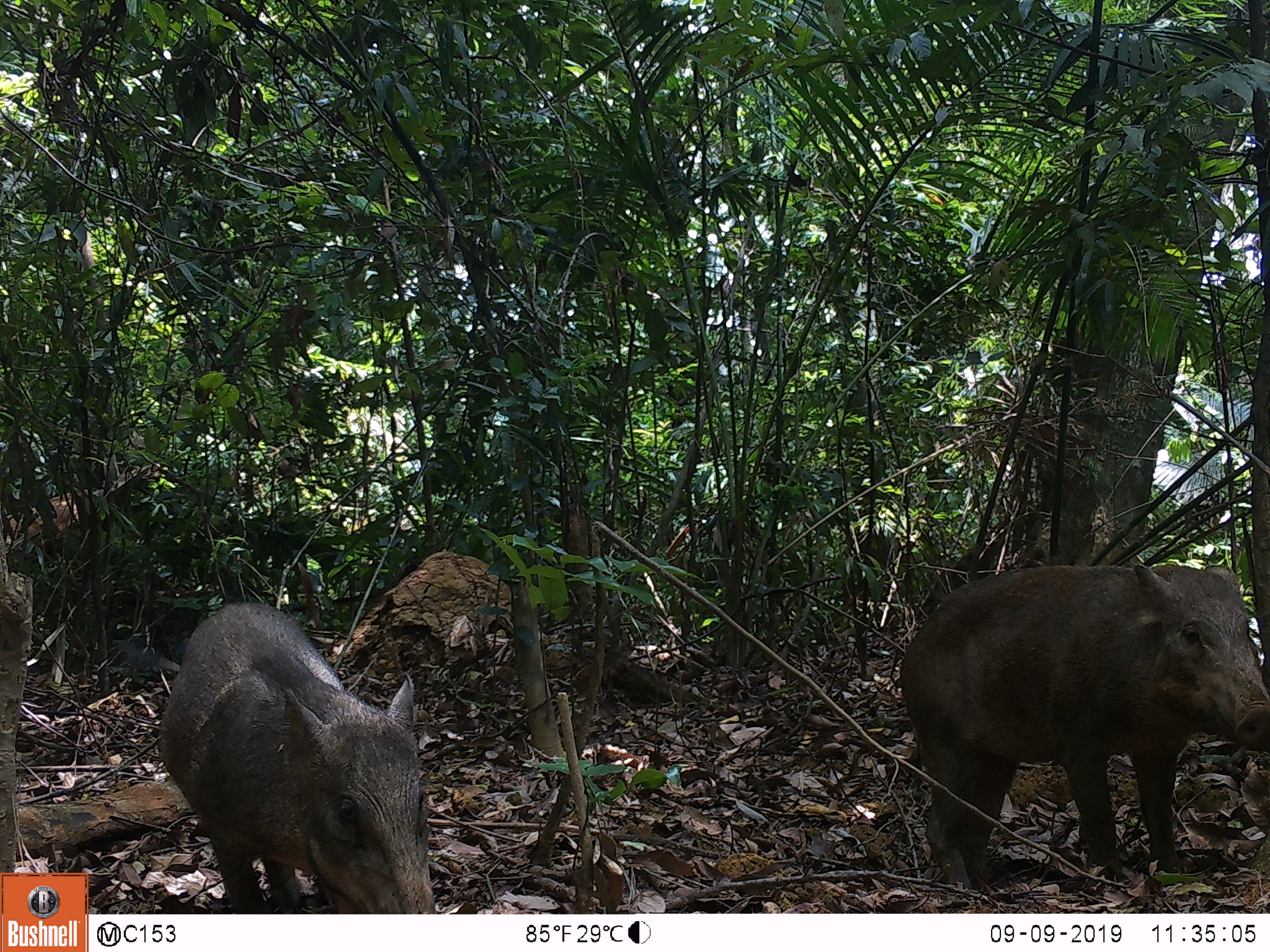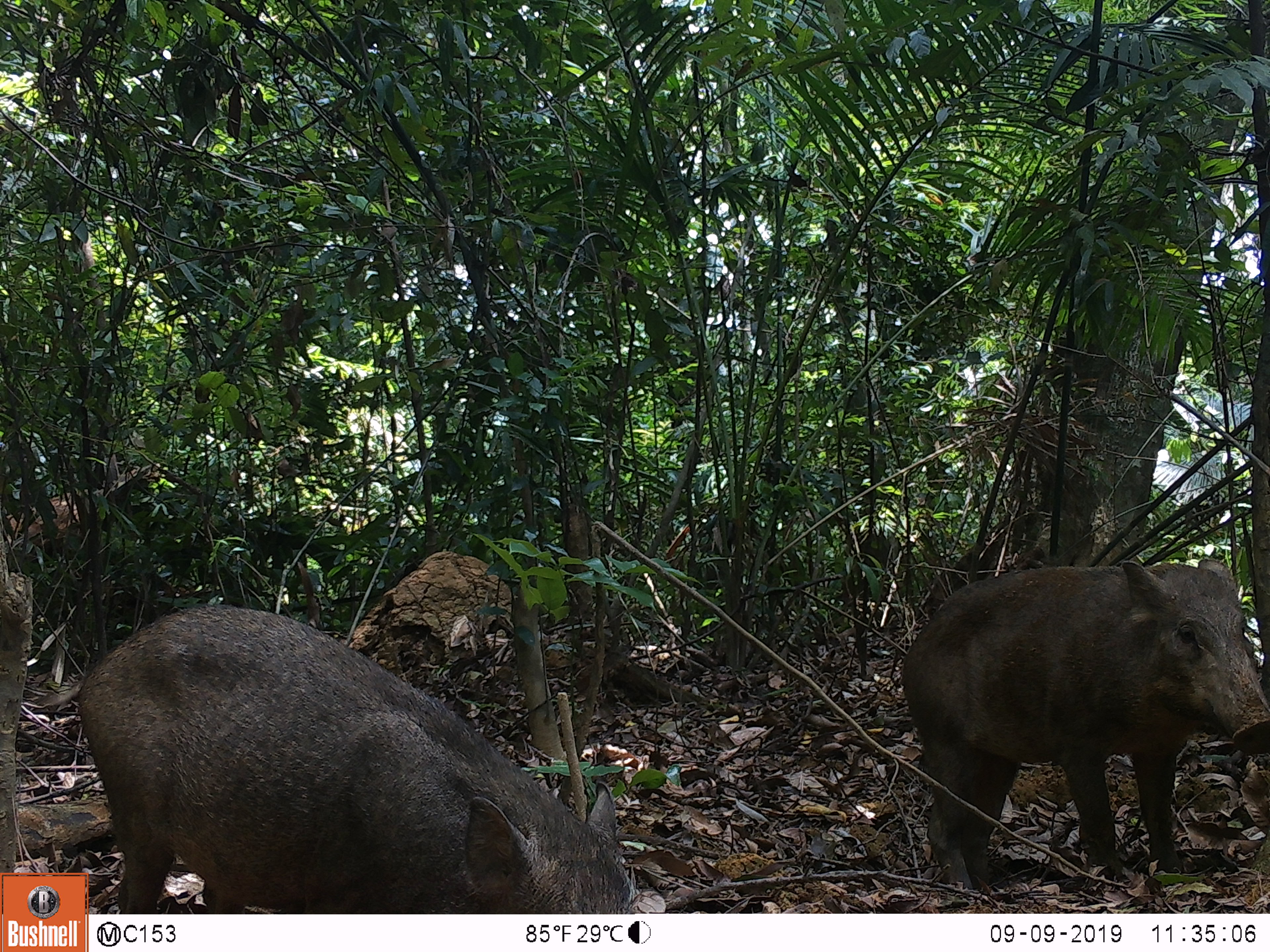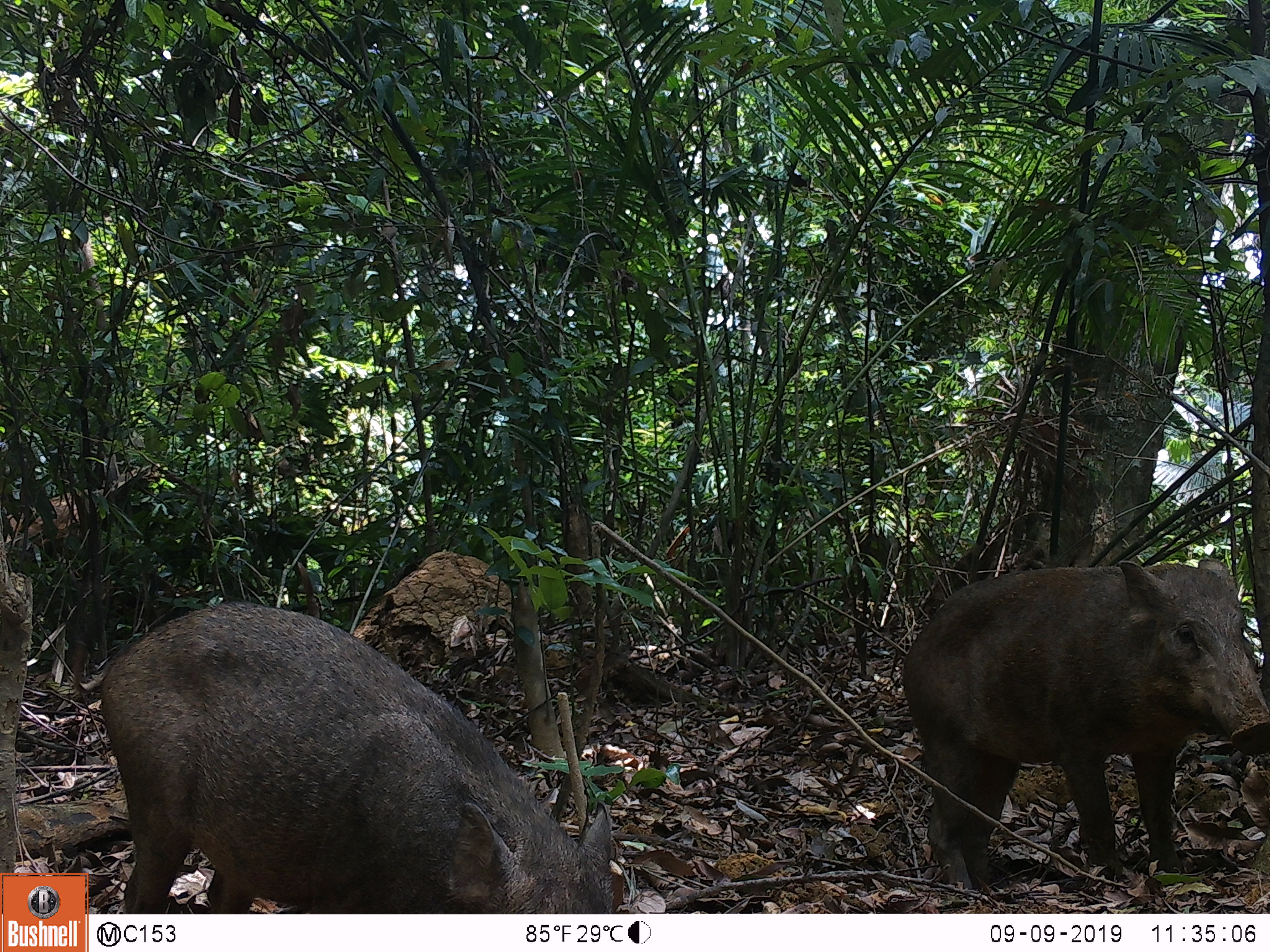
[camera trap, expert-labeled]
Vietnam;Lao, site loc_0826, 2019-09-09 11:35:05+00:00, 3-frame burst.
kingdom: Animalia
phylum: Chordata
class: Mammalia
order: Artiodactyla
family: Suidae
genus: Sus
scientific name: Sus scrofa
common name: eurasian wild pig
Eurasian wild pig (Sus scrofa). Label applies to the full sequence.